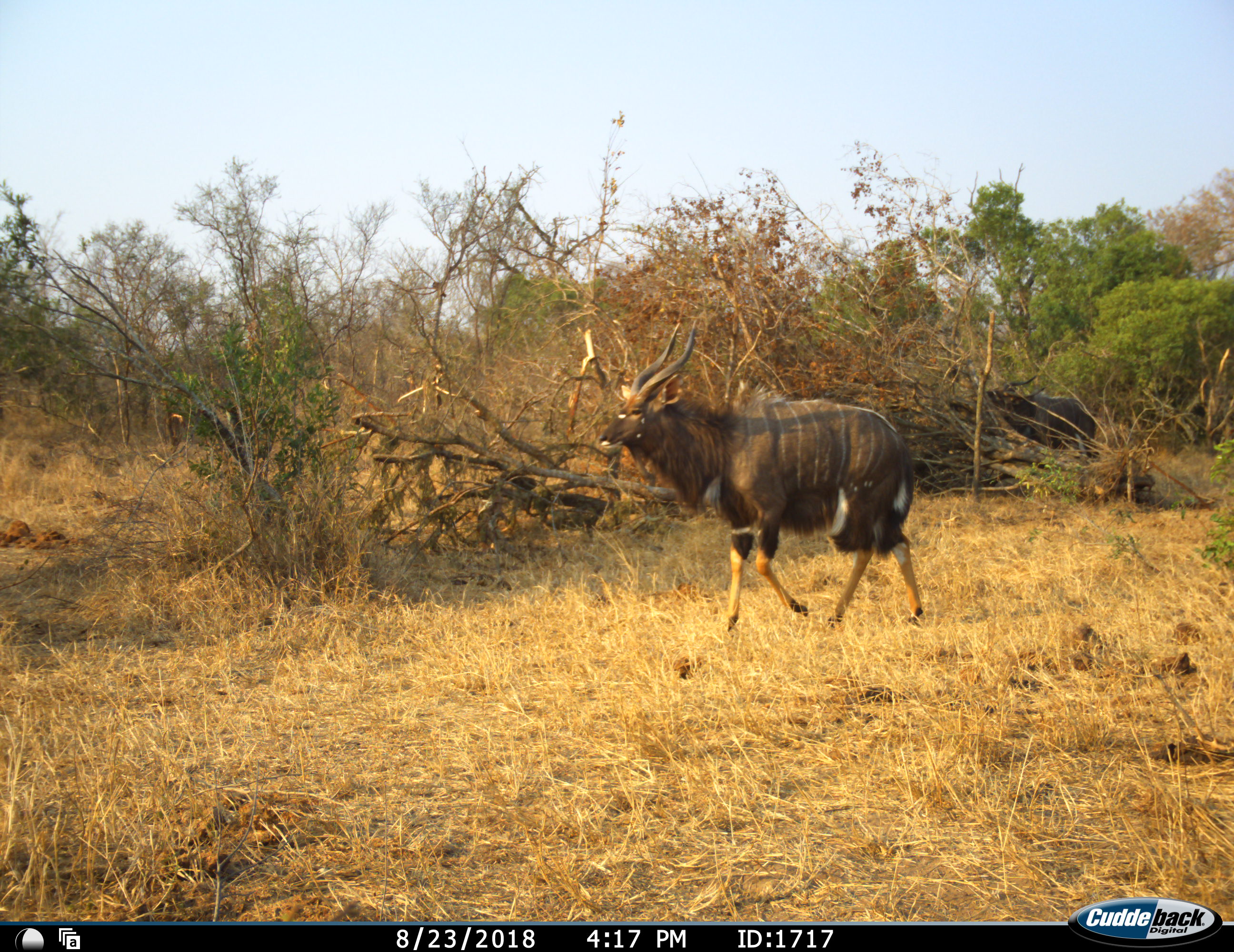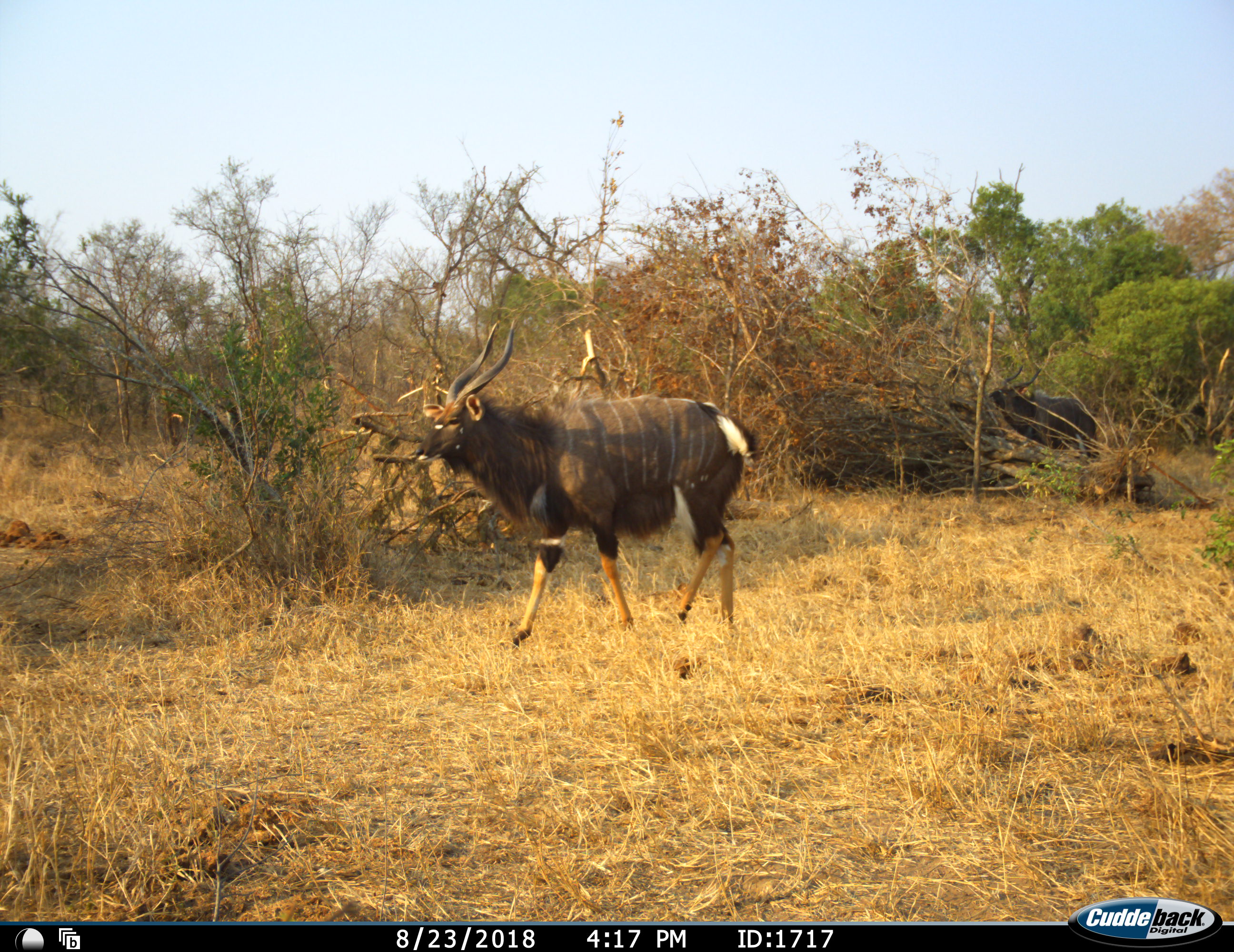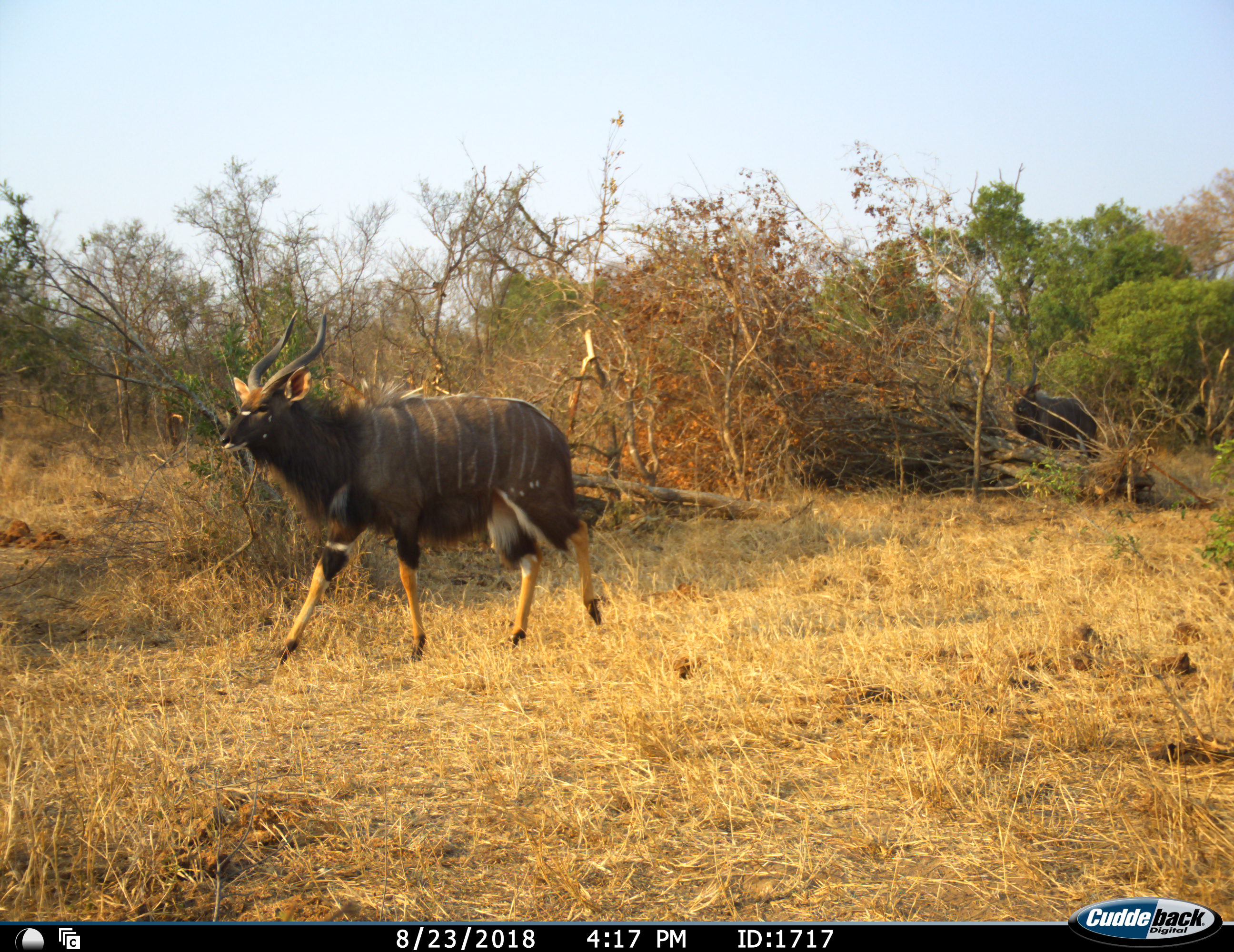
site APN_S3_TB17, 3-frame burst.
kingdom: Animalia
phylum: Chordata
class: Mammalia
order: Artiodactyla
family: Bovidae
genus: Tragelaphus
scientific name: Tragelaphus angasii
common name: nyala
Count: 2.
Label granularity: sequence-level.